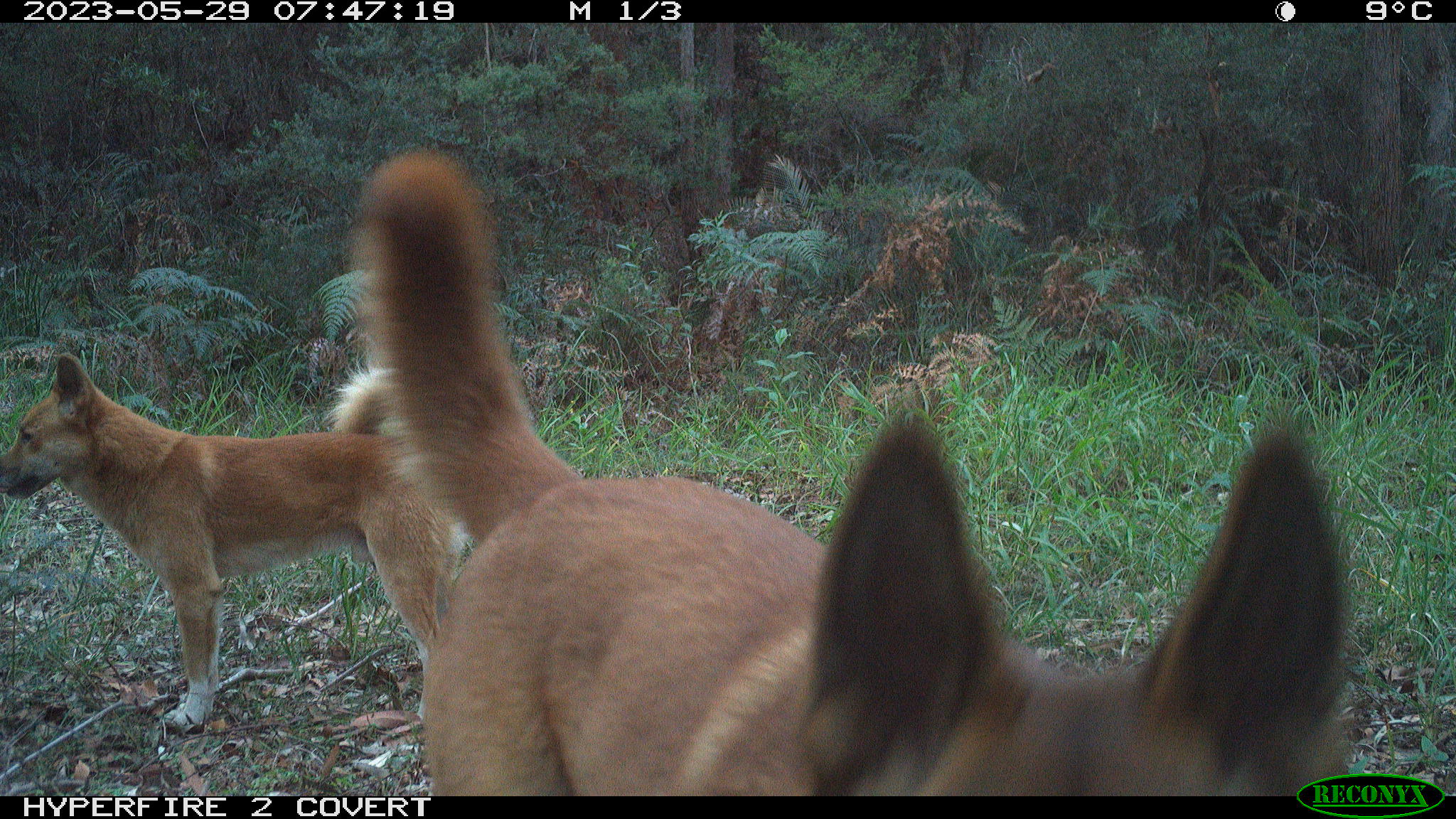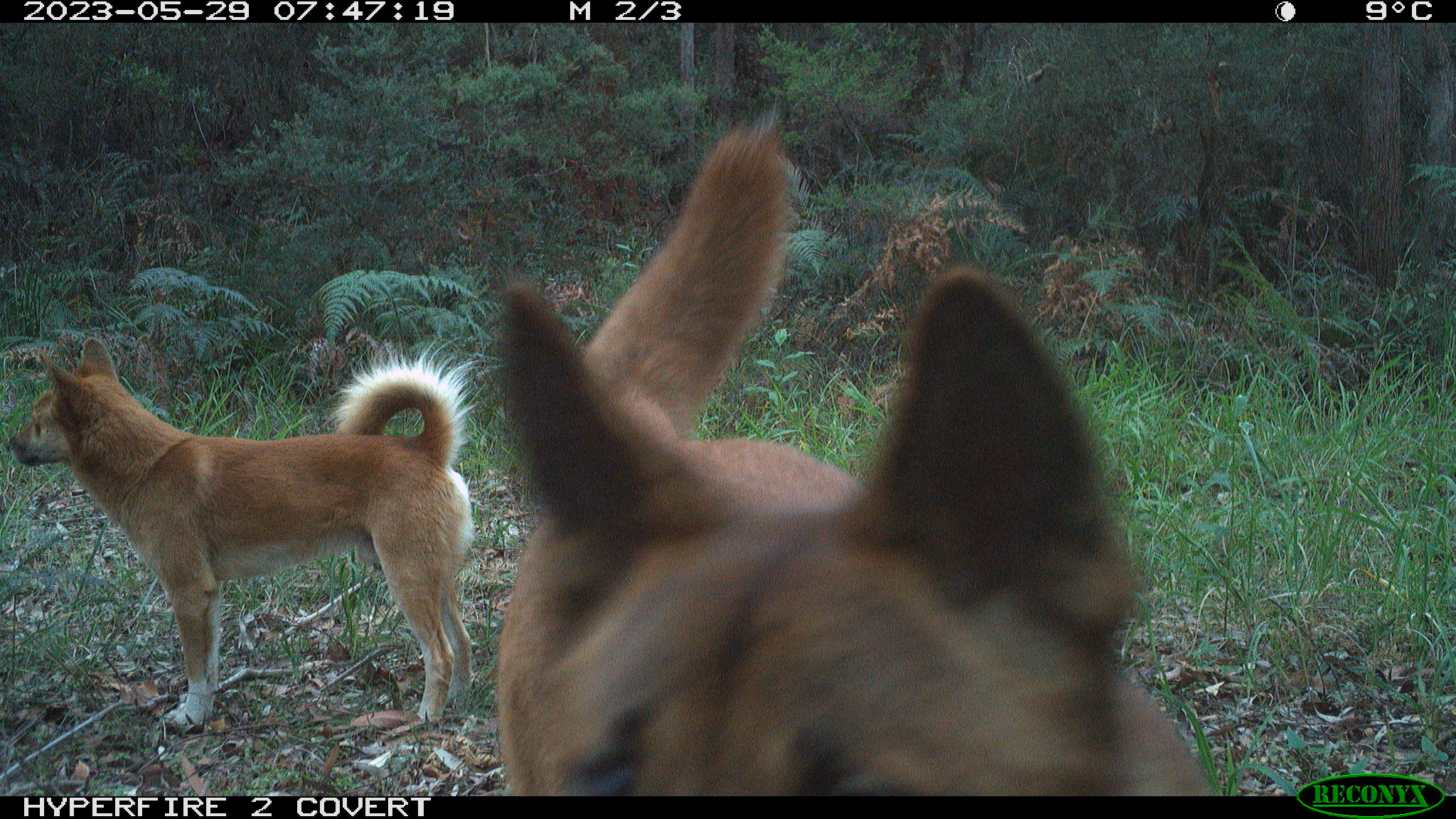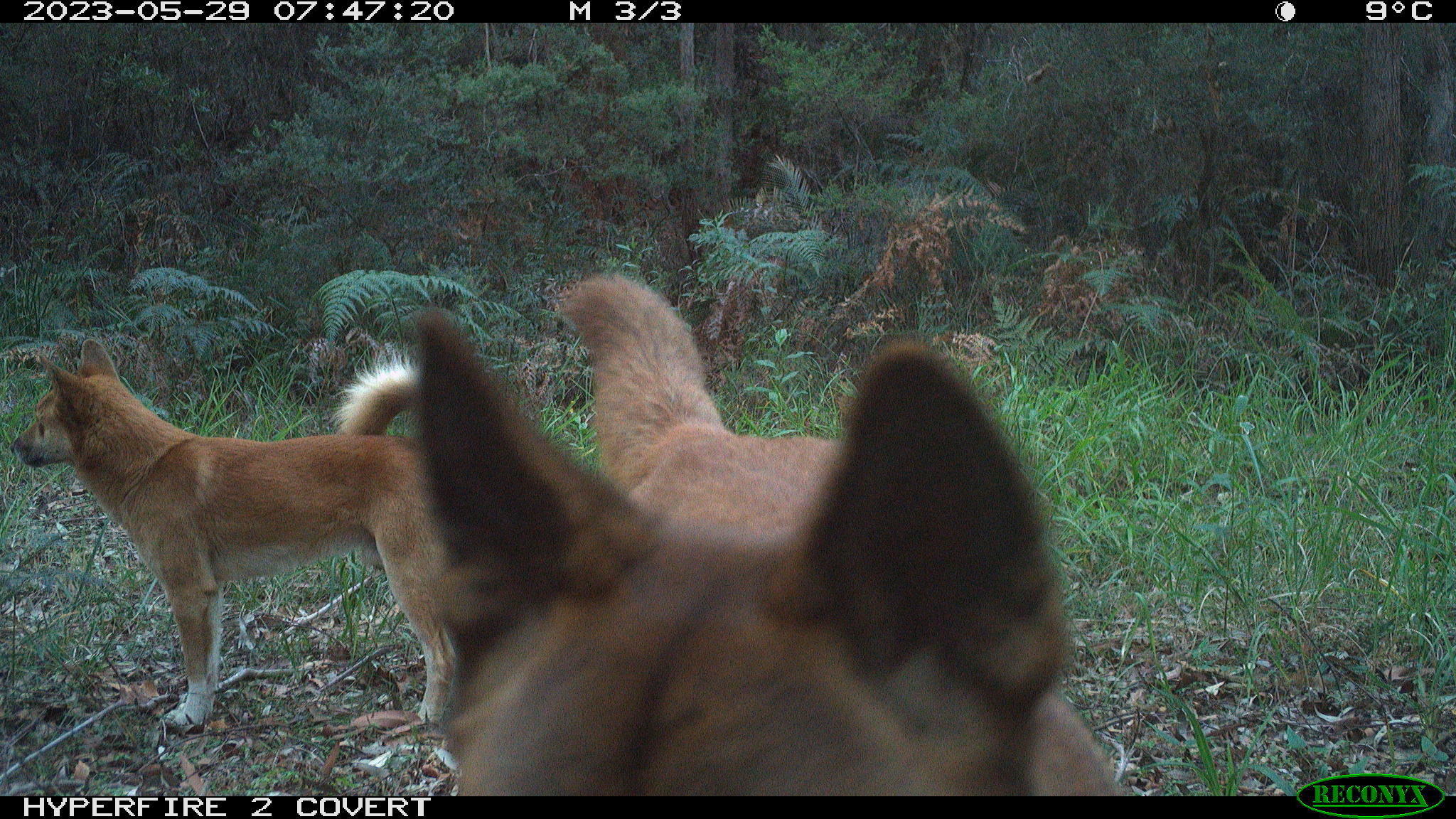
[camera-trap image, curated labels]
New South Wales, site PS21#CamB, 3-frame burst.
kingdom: Animalia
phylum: Chordata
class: Mammalia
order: Carnivora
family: Canidae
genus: Canis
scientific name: Canis familiaris dingo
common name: dingo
Dingo (Canis familiaris dingo).